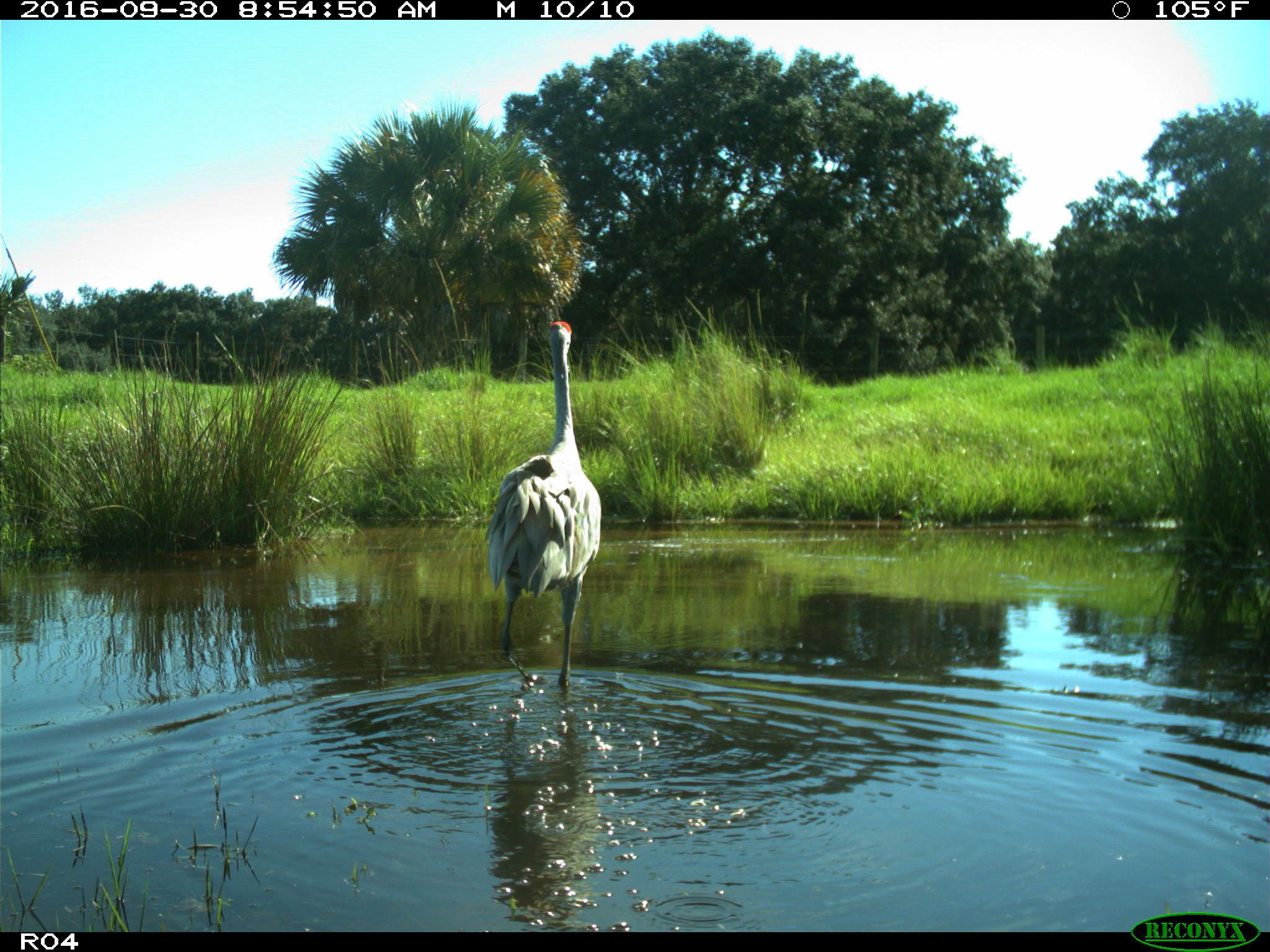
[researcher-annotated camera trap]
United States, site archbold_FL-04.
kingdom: Animalia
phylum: Chordata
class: Aves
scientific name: Aves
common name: birds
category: unidentified bird